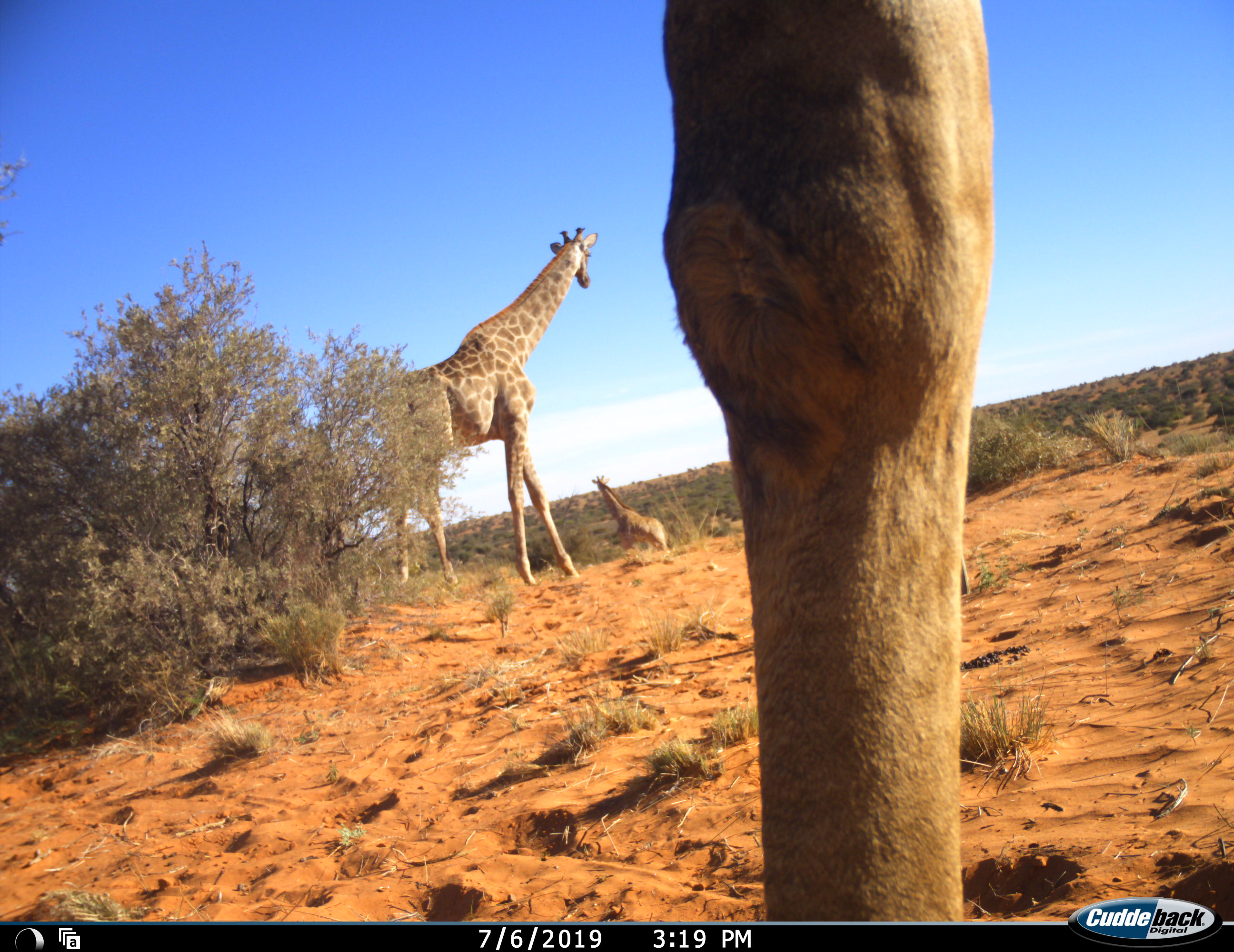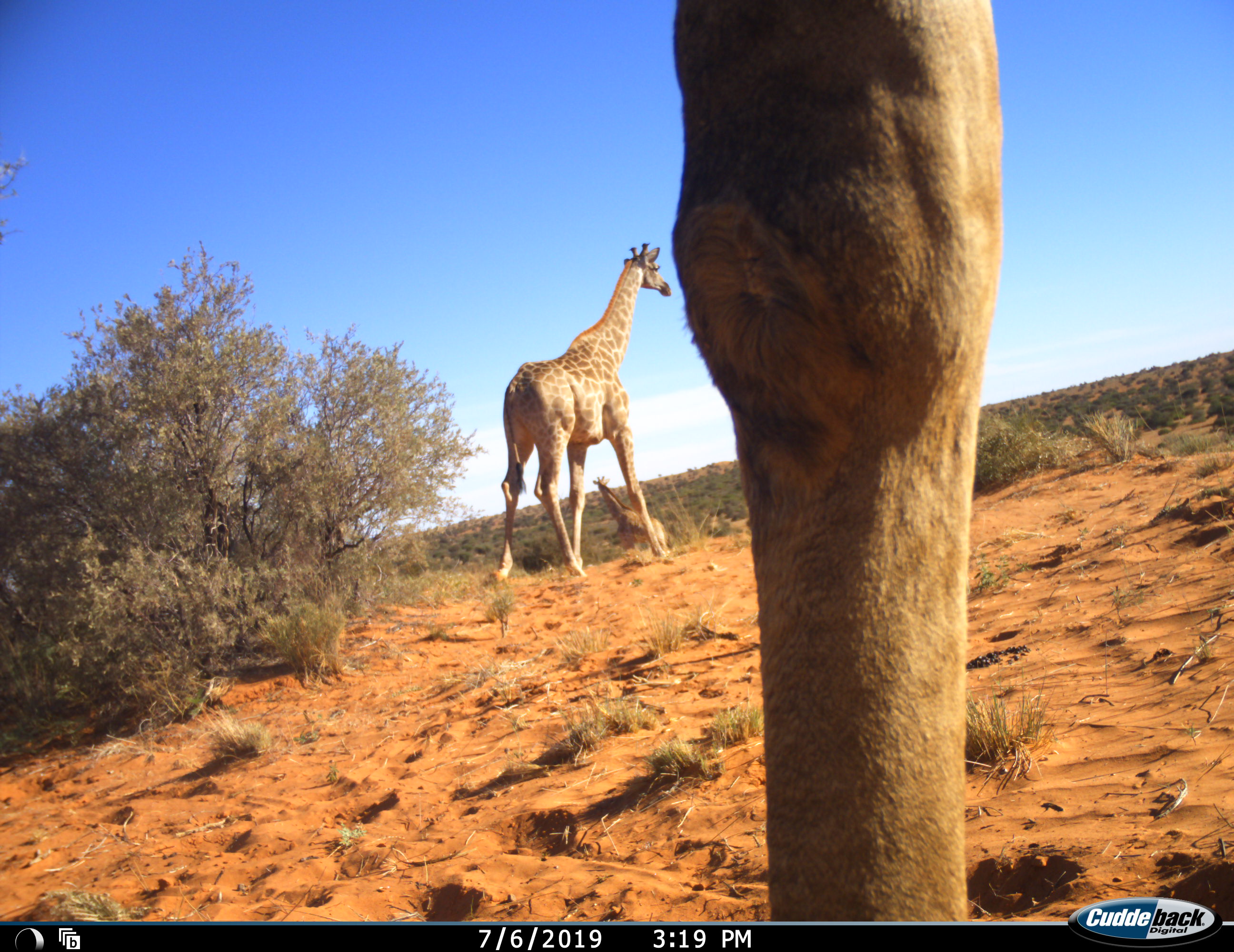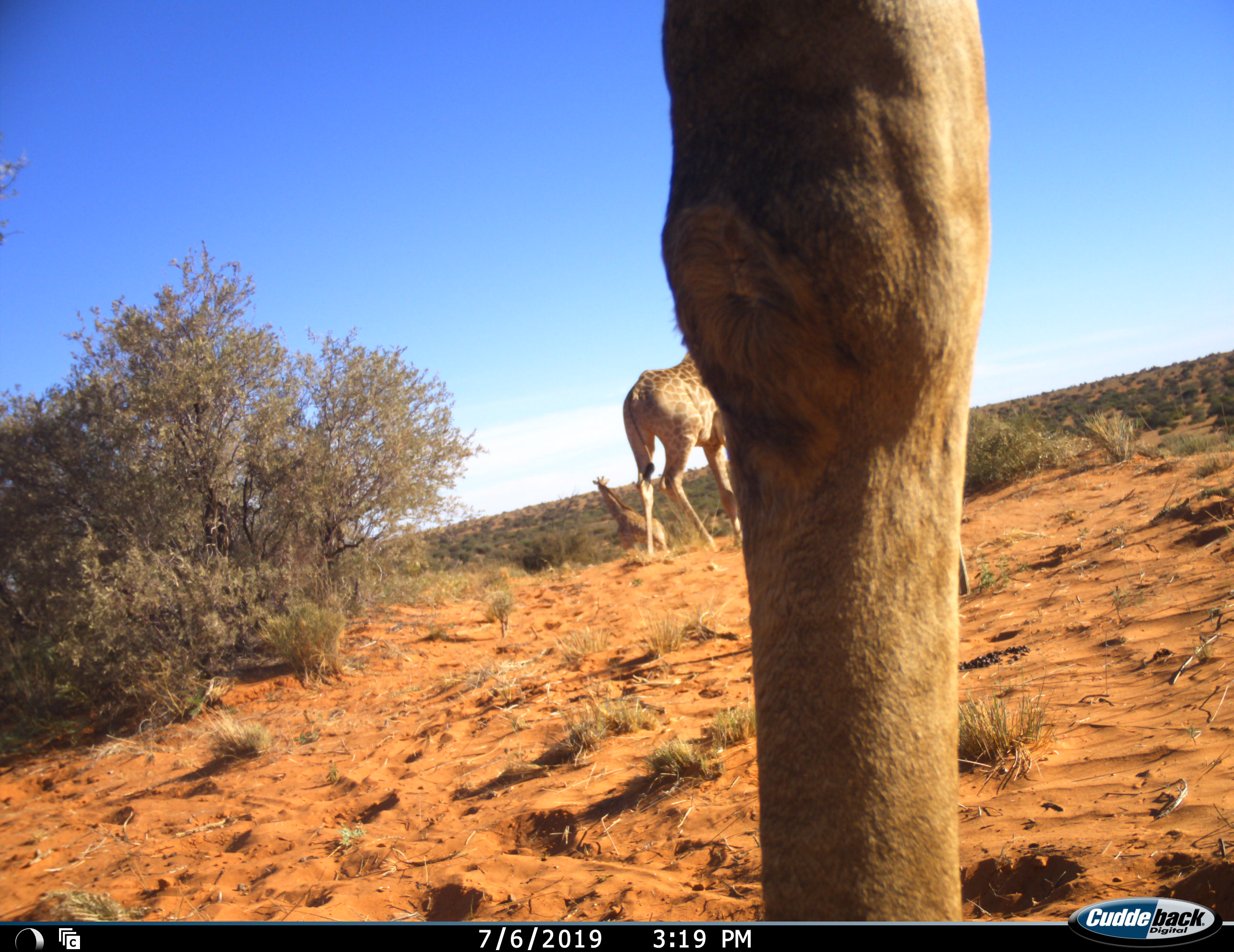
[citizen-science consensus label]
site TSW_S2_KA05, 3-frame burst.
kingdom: Animalia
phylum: Chordata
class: Mammalia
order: Artiodactyla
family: Giraffidae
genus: Giraffa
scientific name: Giraffa camelopardalis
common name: giraffe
Giraffe (Giraffa camelopardalis), count 3. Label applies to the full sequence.